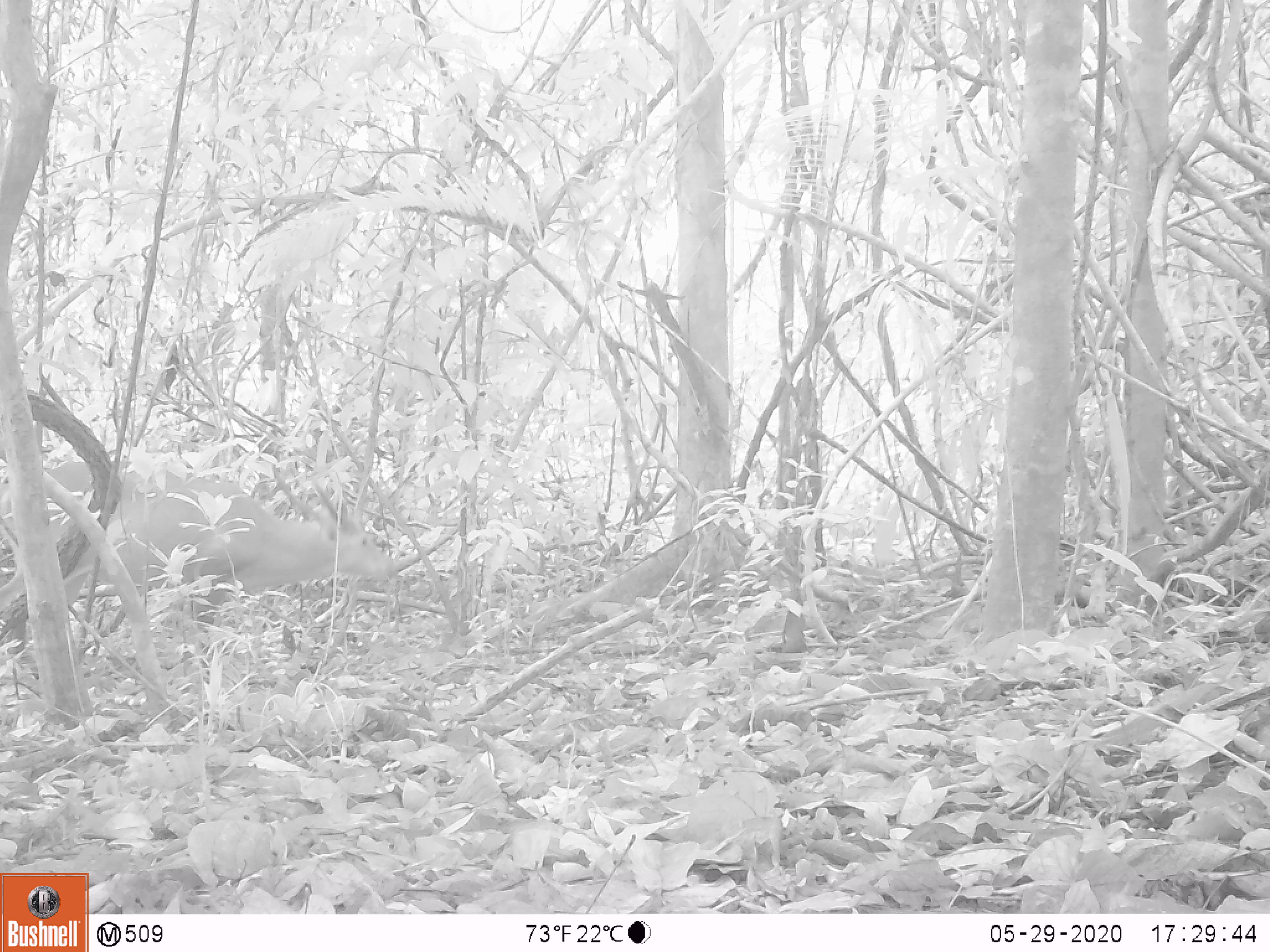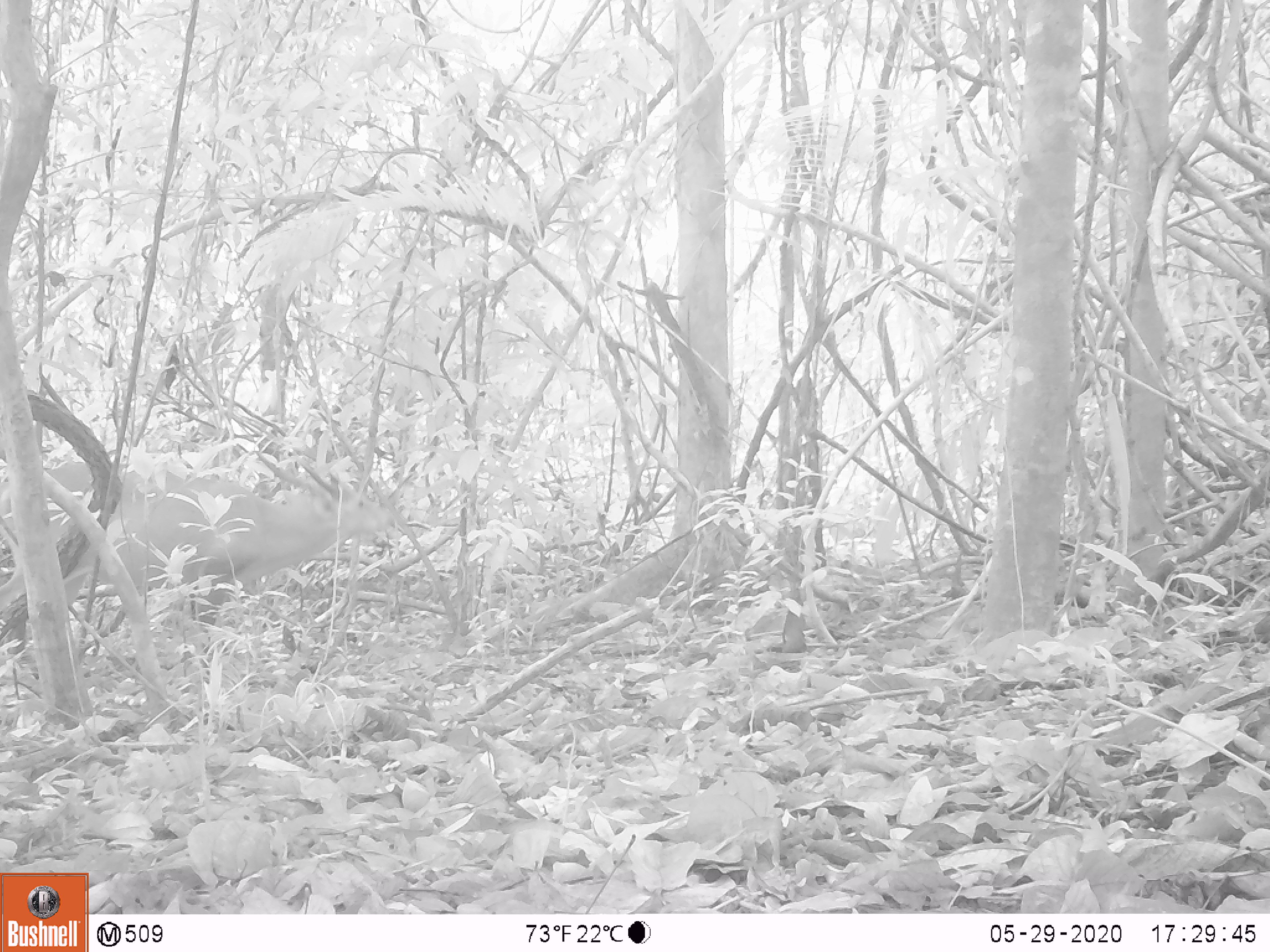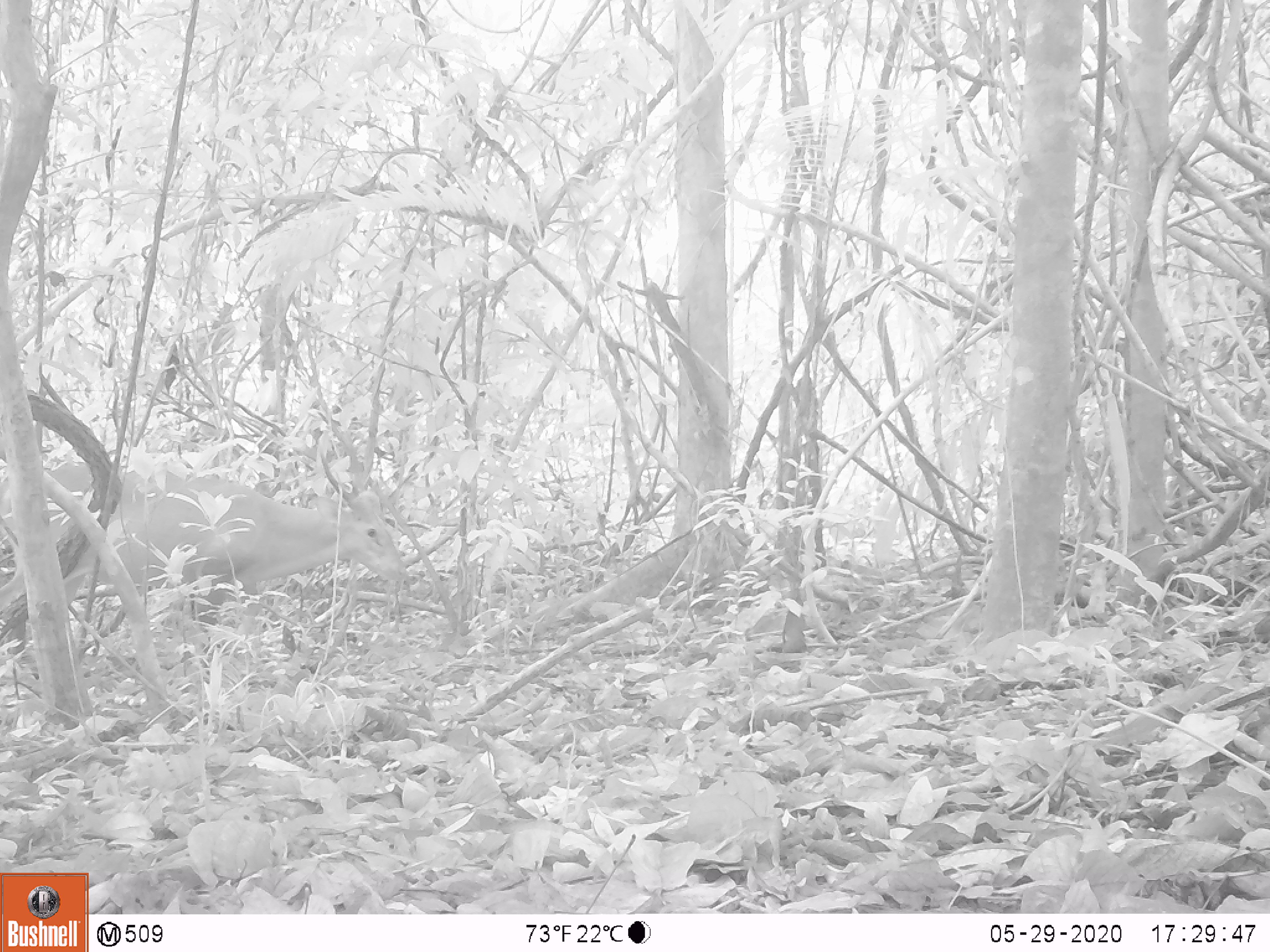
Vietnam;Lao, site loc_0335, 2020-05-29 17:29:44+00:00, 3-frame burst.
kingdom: Animalia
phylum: Chordata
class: Mammalia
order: Artiodactyla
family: Cervidae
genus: Muntiacus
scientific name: Muntiacus vuquangensis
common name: large-antlered muntjac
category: large antlered muntjac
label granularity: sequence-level